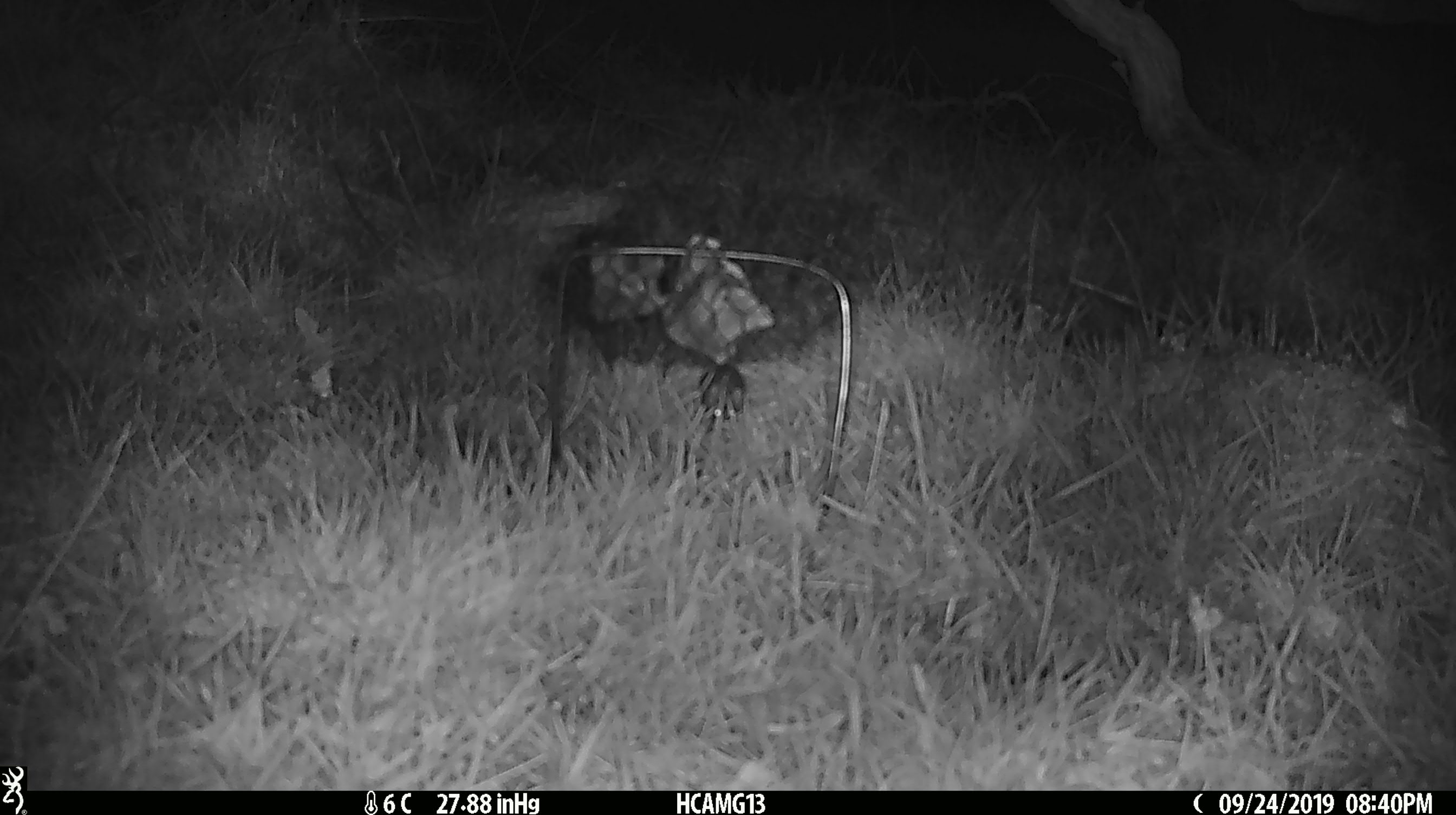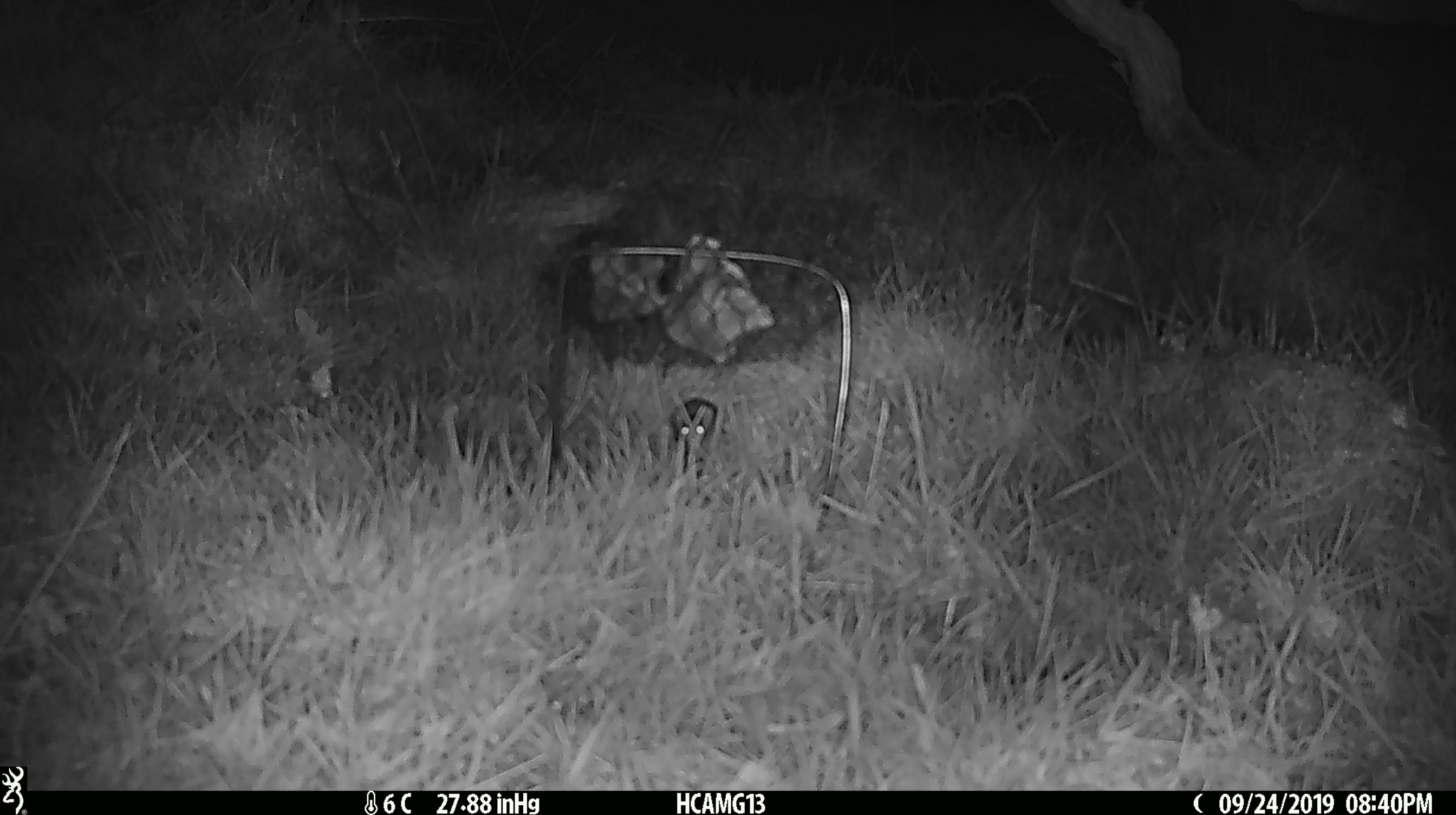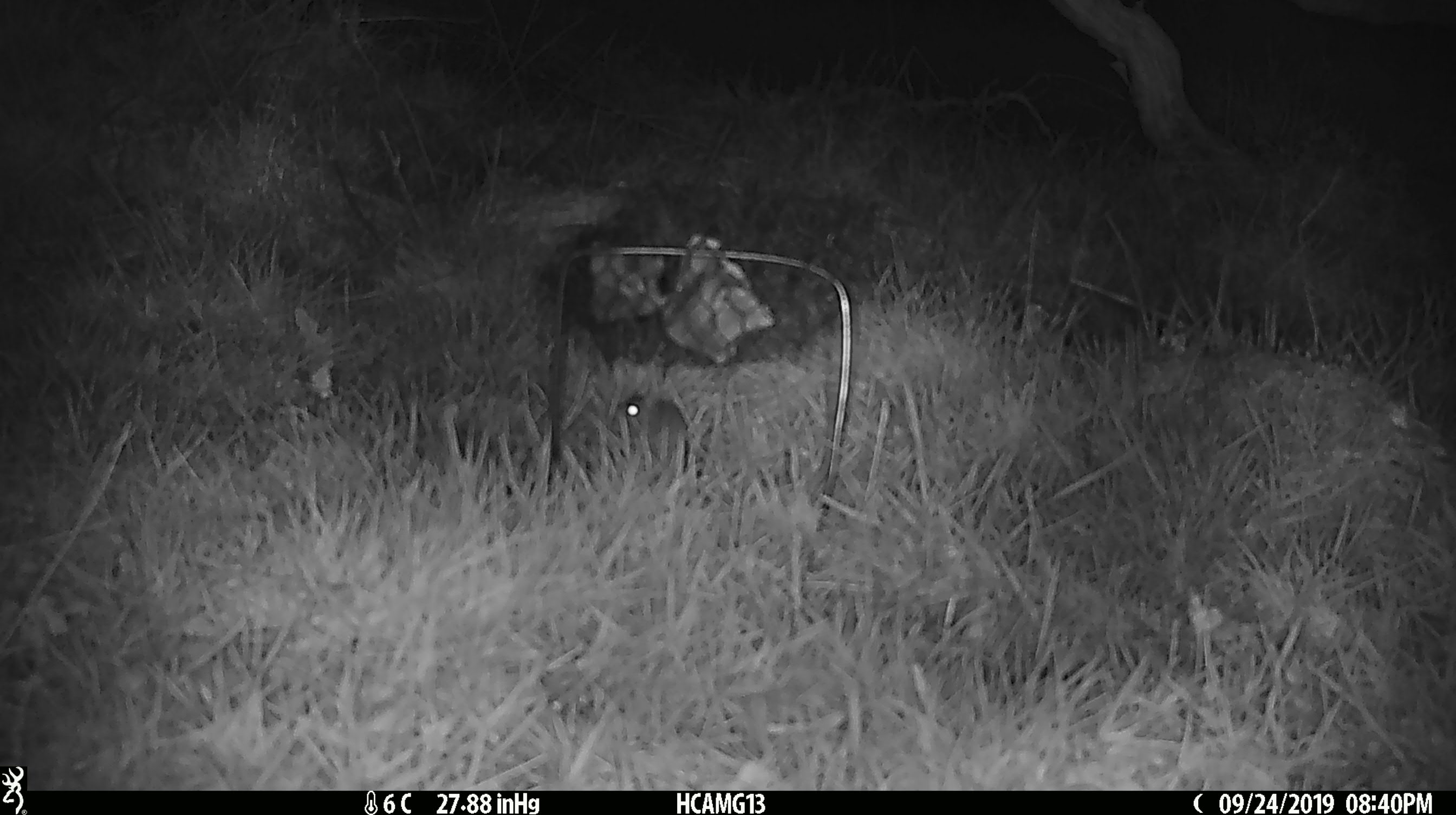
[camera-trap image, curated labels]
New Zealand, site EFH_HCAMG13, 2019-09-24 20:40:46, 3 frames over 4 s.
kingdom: Animalia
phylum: Chordata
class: Mammalia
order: Rodentia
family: Muridae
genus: Mus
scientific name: Mus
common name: mouse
Mouse (Mus).